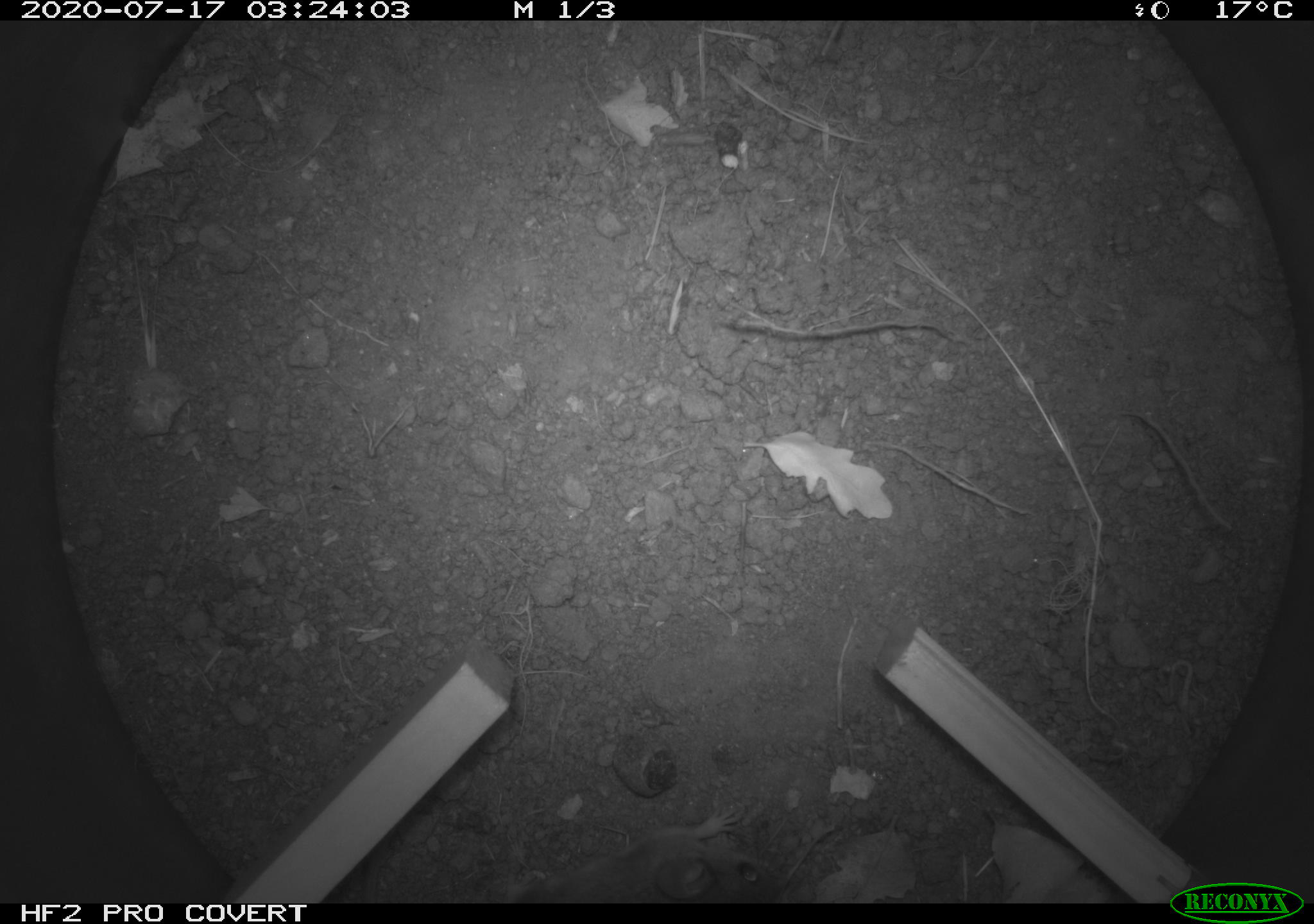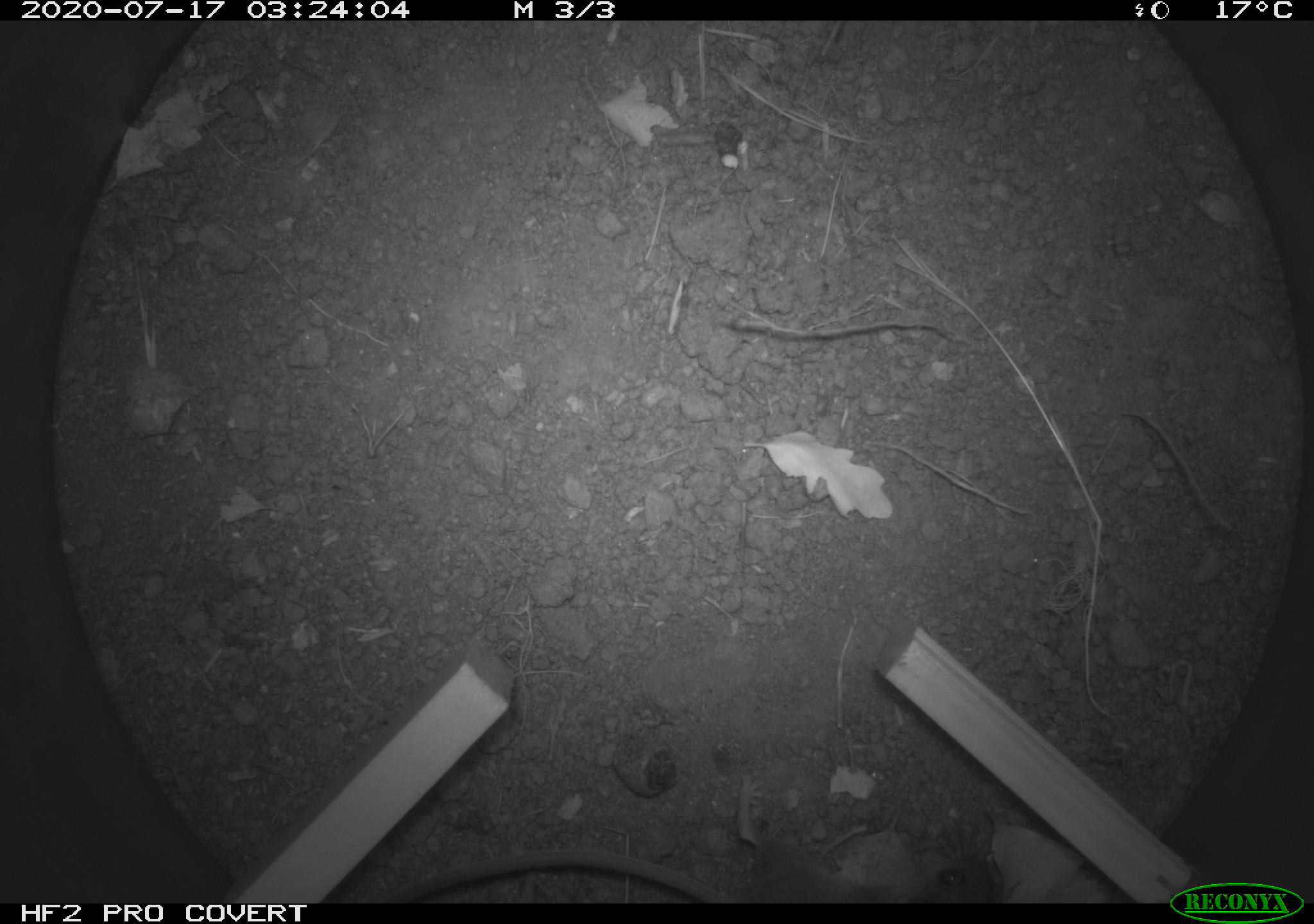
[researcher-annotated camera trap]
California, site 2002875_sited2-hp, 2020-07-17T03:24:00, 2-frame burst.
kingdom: Animalia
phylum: Chordata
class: Mammalia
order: Rodentia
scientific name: Rodentia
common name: rodent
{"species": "rodent (Rodentia)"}